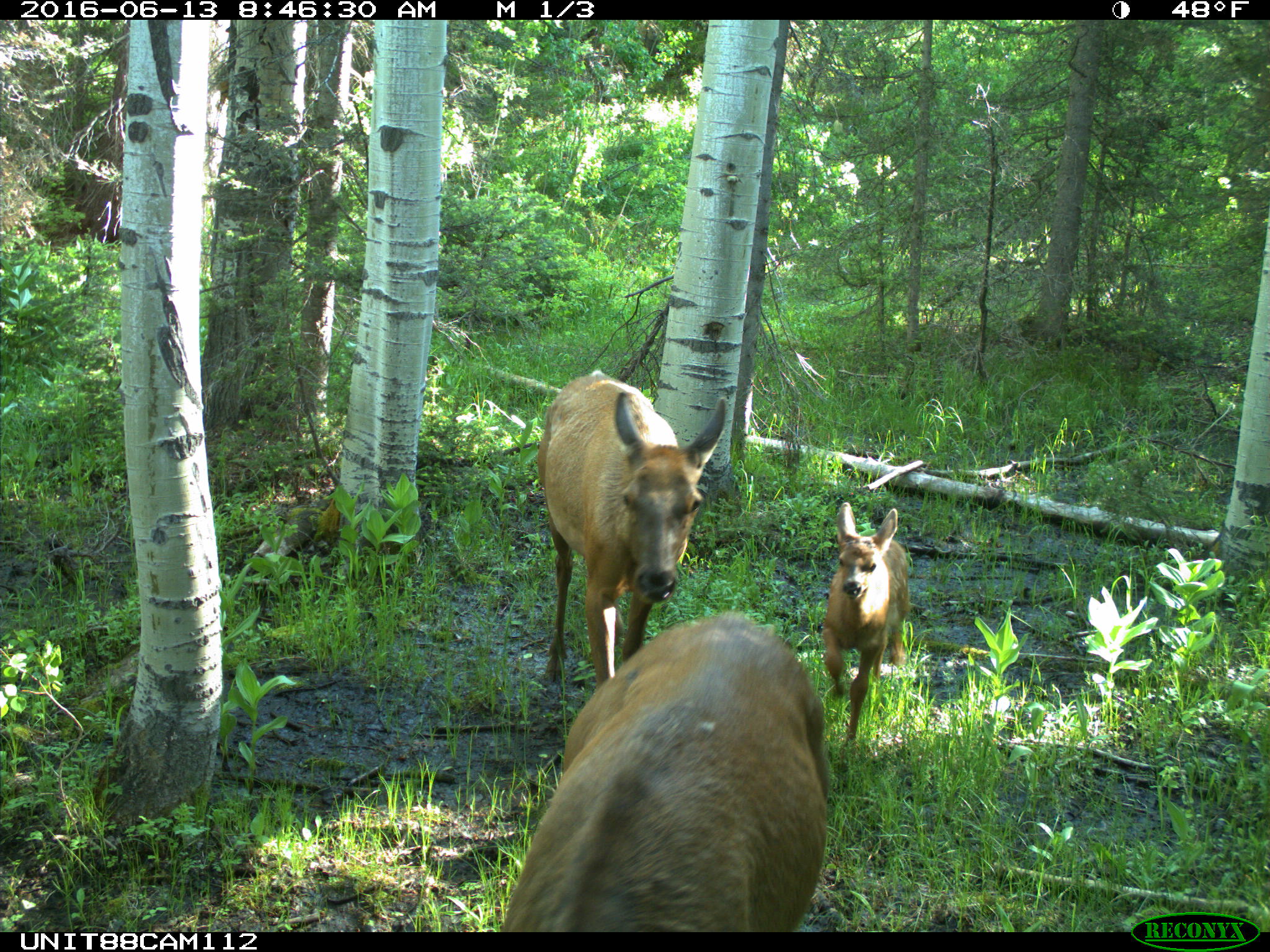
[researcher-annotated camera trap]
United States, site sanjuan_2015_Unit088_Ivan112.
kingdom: Animalia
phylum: Chordata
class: Mammalia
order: Artiodactyla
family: Cervidae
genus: Cervus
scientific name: Cervus elaphus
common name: red deer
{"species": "Cervus elaphus (red deer)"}